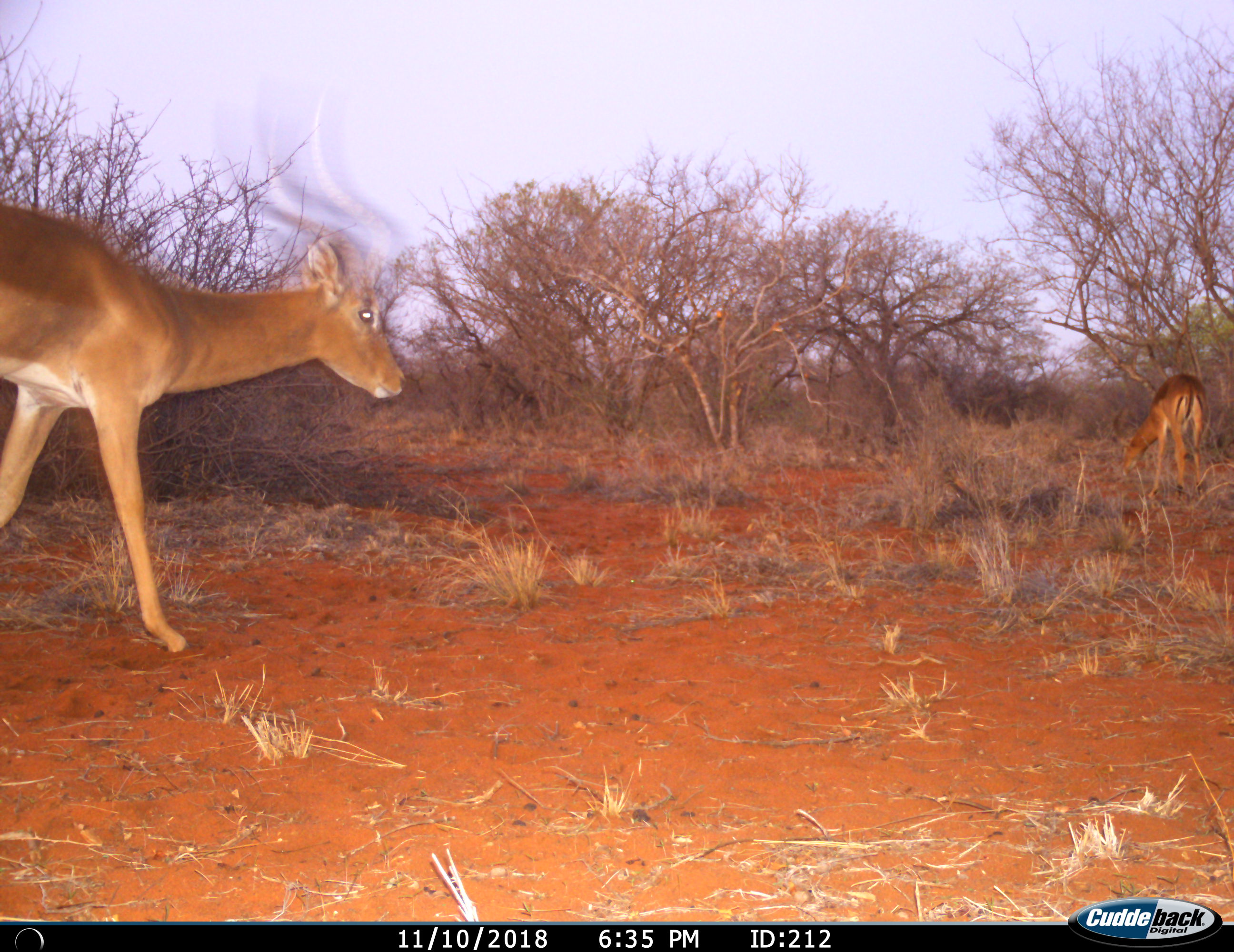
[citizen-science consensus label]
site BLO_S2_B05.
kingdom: Animalia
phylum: Chordata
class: Mammalia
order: Artiodactyla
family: Bovidae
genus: Aepyceros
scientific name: Aepyceros melampus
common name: impala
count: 2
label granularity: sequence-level